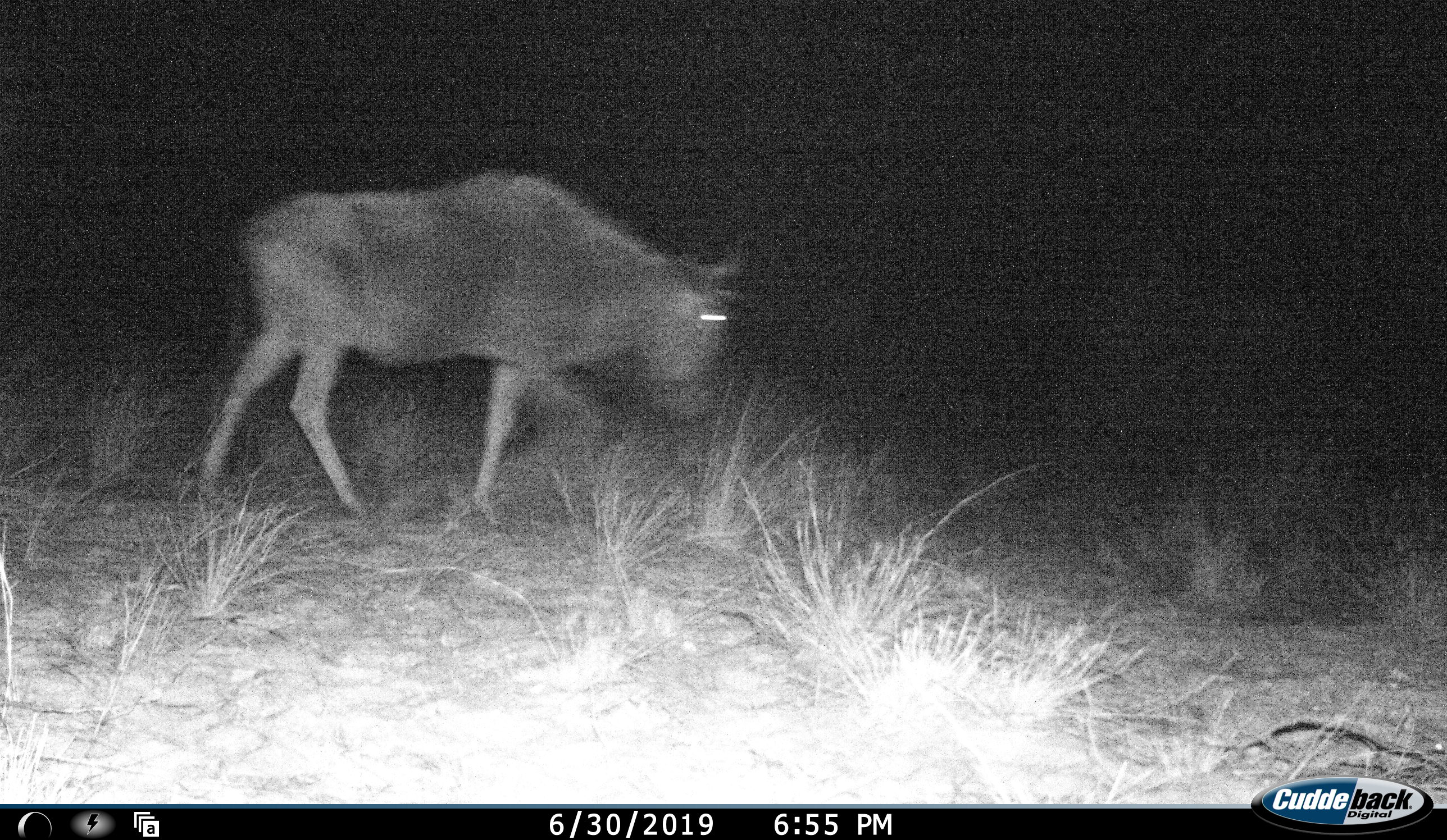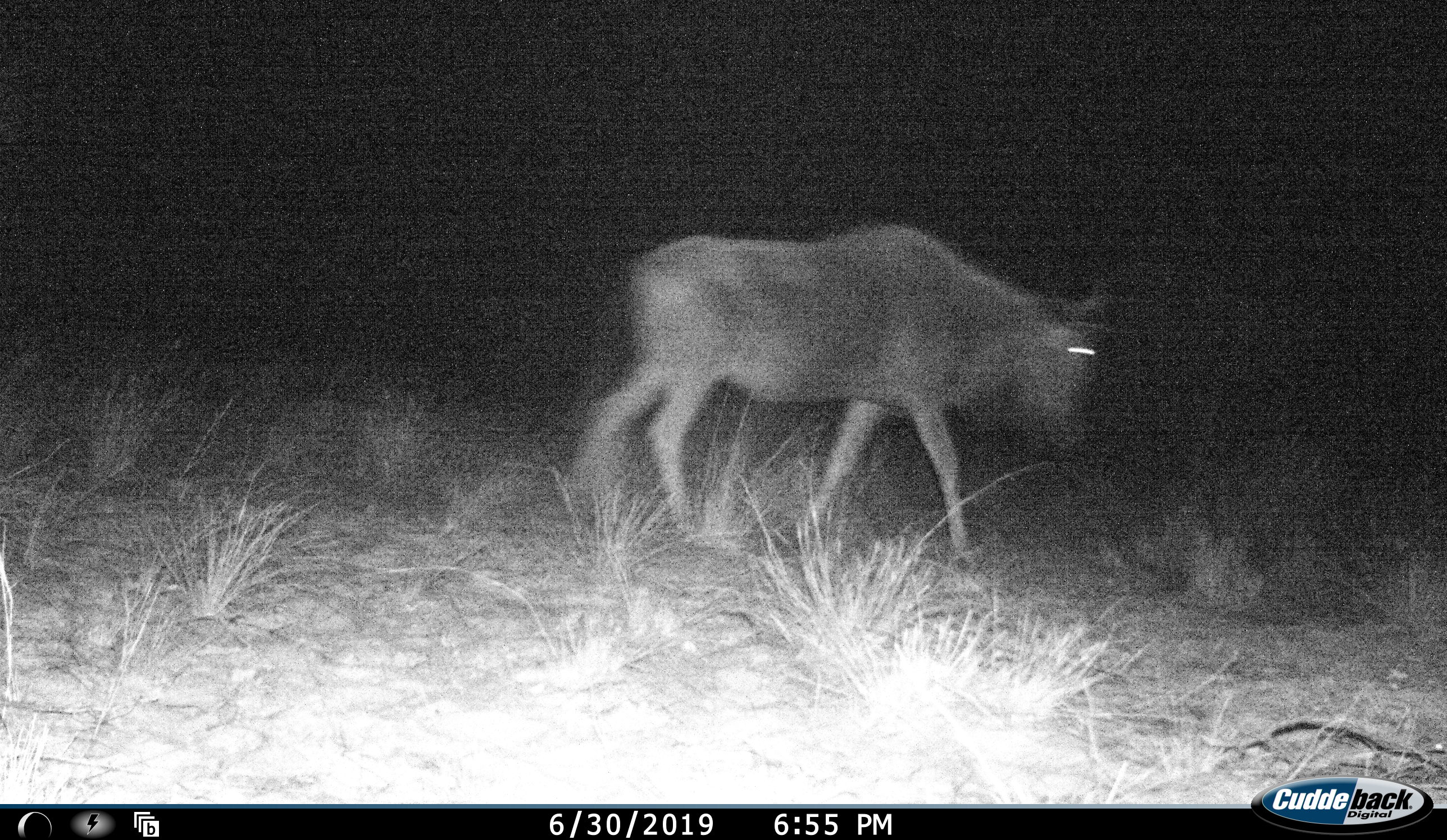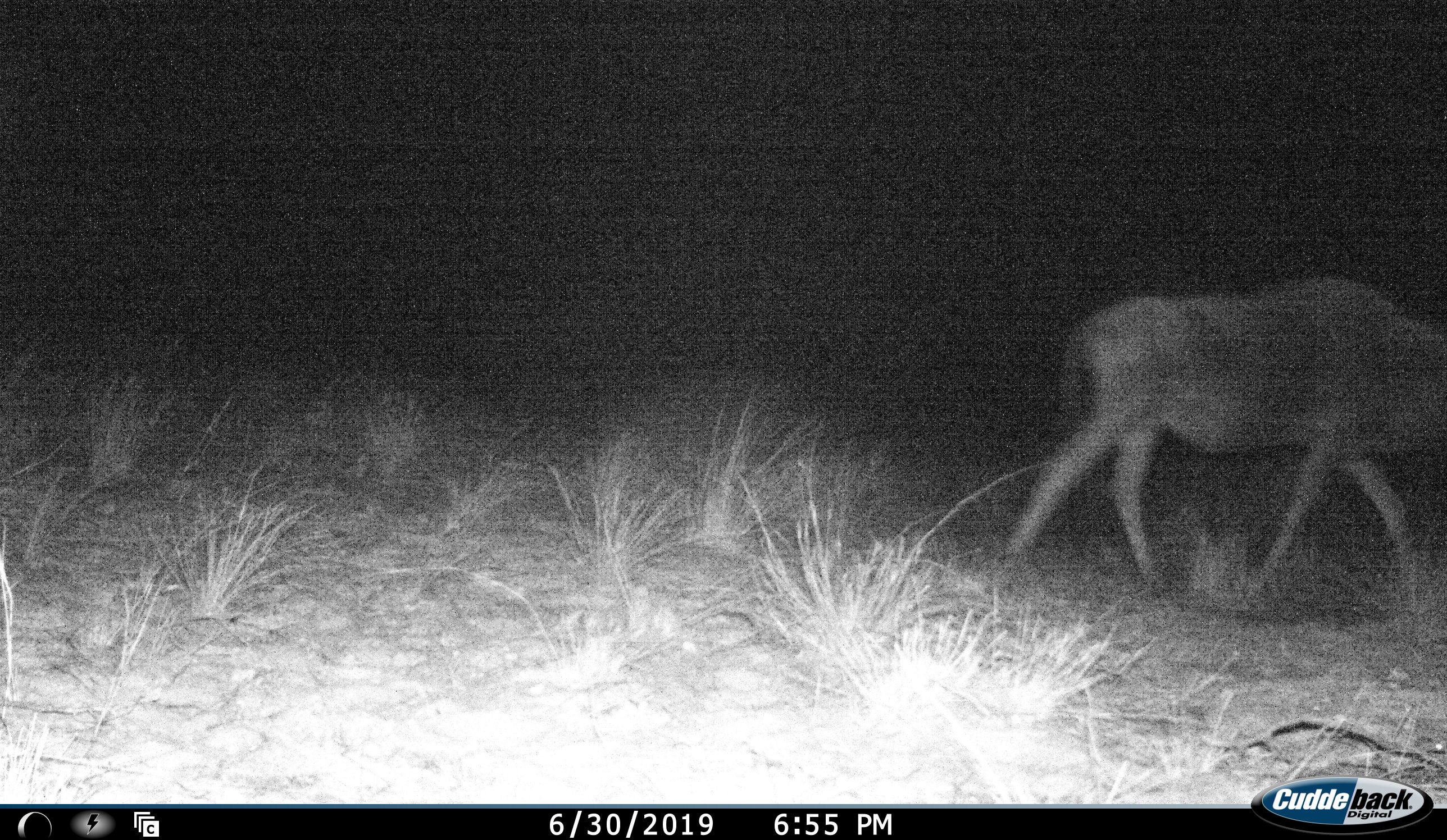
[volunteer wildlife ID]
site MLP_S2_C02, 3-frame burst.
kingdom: Animalia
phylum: Chordata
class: Mammalia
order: Artiodactyla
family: Bovidae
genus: Connochaetes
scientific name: Connochaetes taurinus taurinus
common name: blue wildebeest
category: wildebeestblue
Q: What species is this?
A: Wildebeestblue (blue wildebeest) (Connochaetes taurinus taurinus).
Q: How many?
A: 1.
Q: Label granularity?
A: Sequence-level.